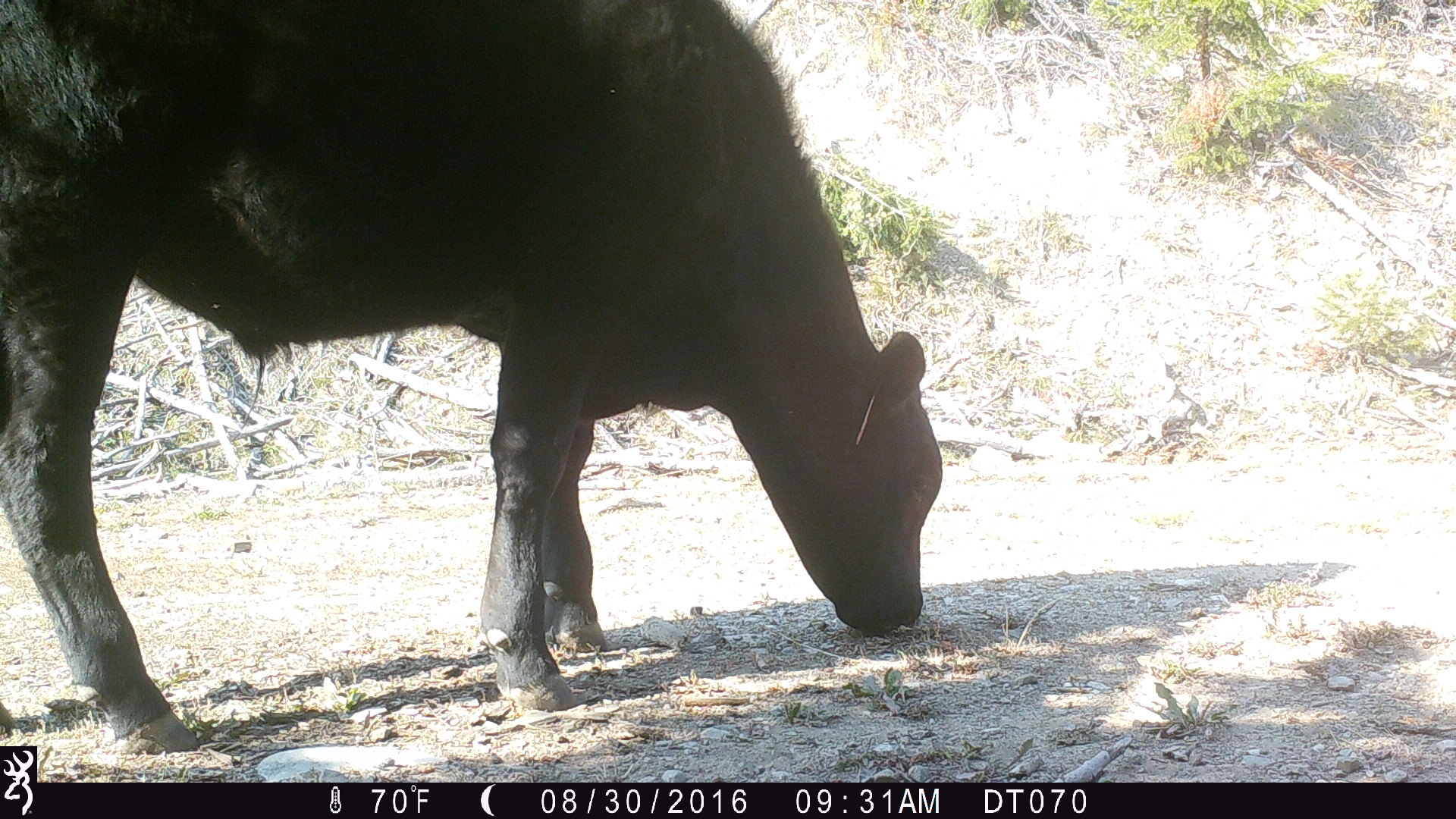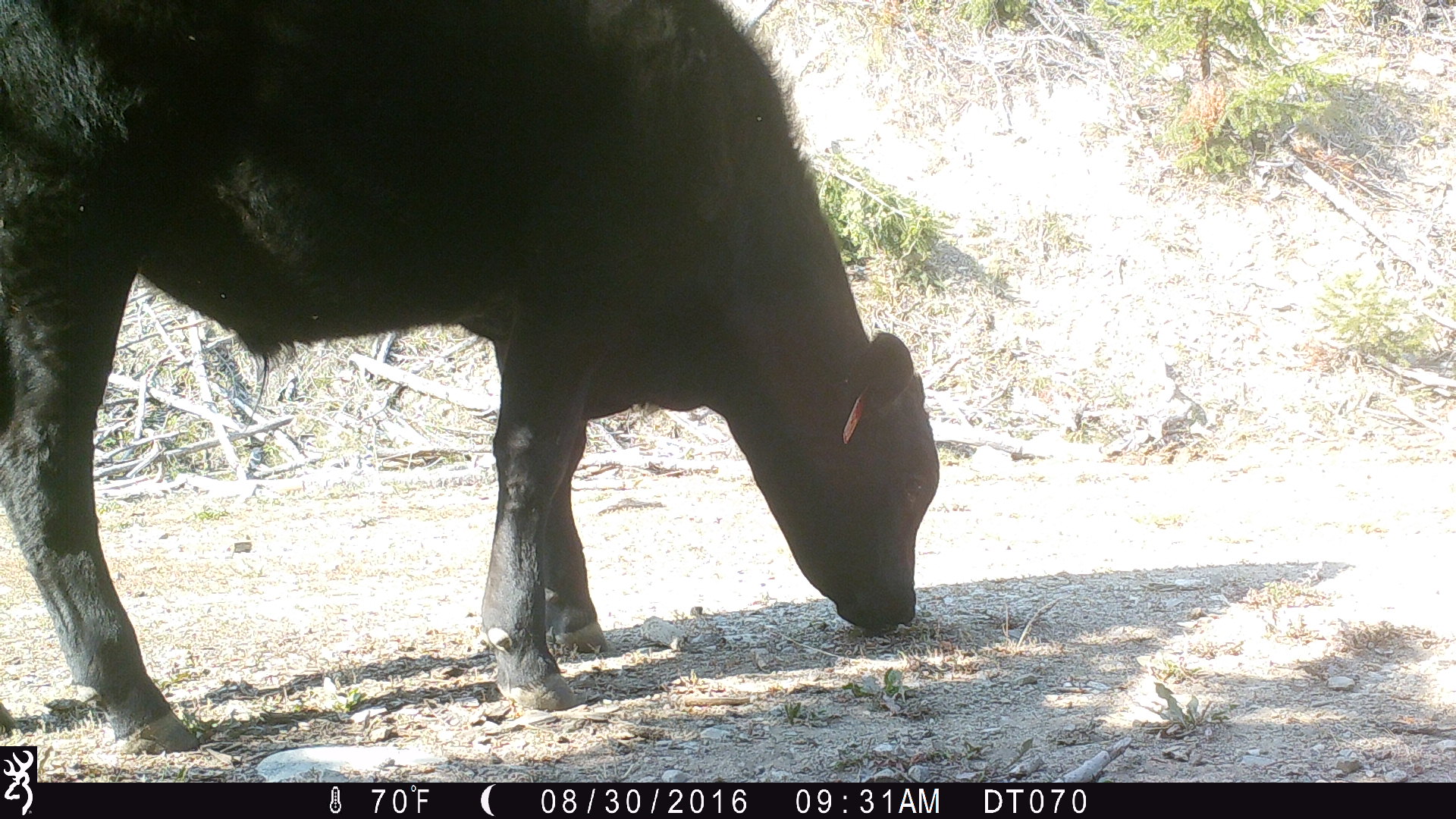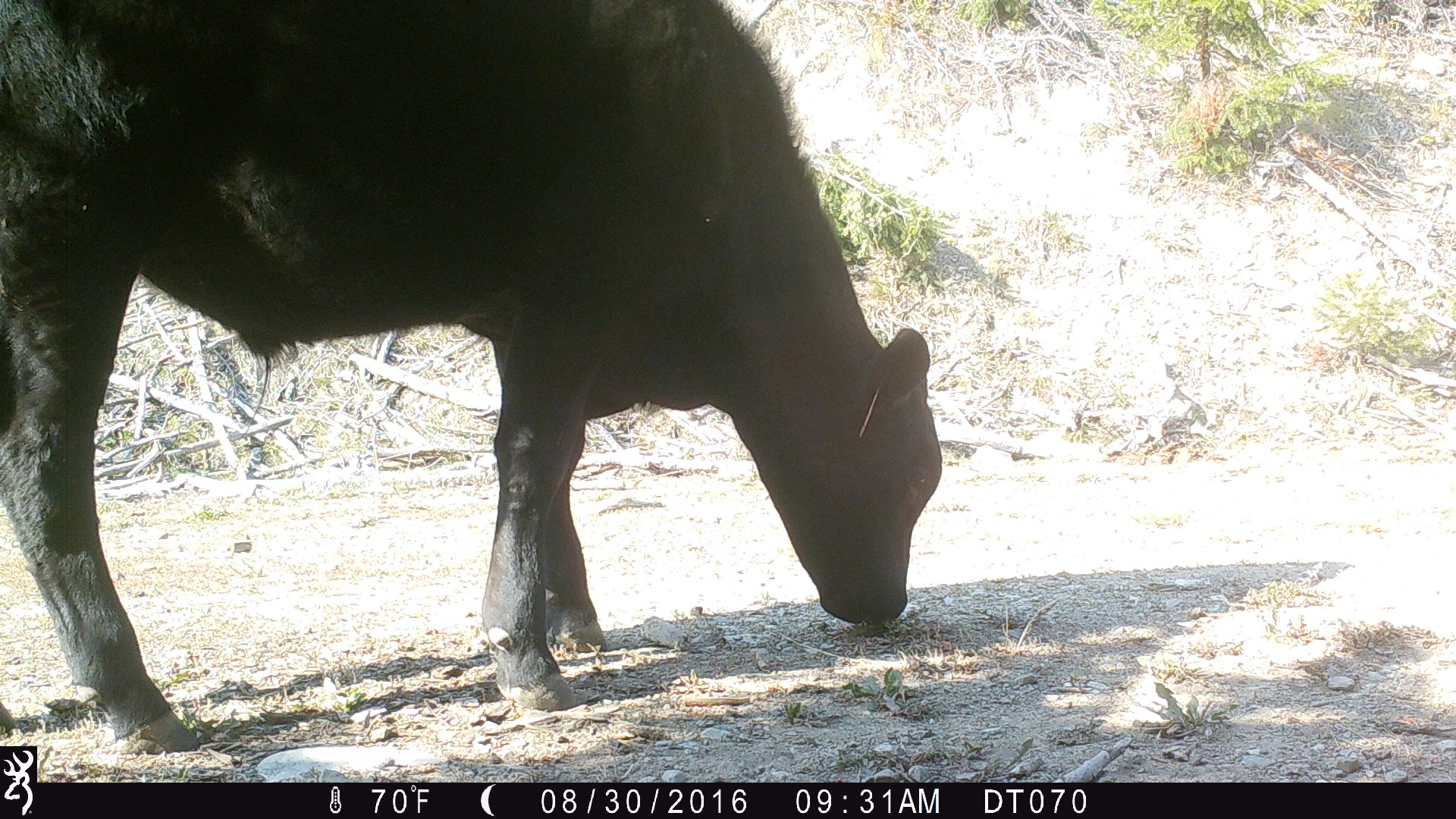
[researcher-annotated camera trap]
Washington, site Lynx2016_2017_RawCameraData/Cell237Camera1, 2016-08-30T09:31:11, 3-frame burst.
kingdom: Animalia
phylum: Chordata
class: Mammalia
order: Artiodactyla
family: Bovidae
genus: Bos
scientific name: Bos taurus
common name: domestic cattle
Domestic cattle (Bos taurus). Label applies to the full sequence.